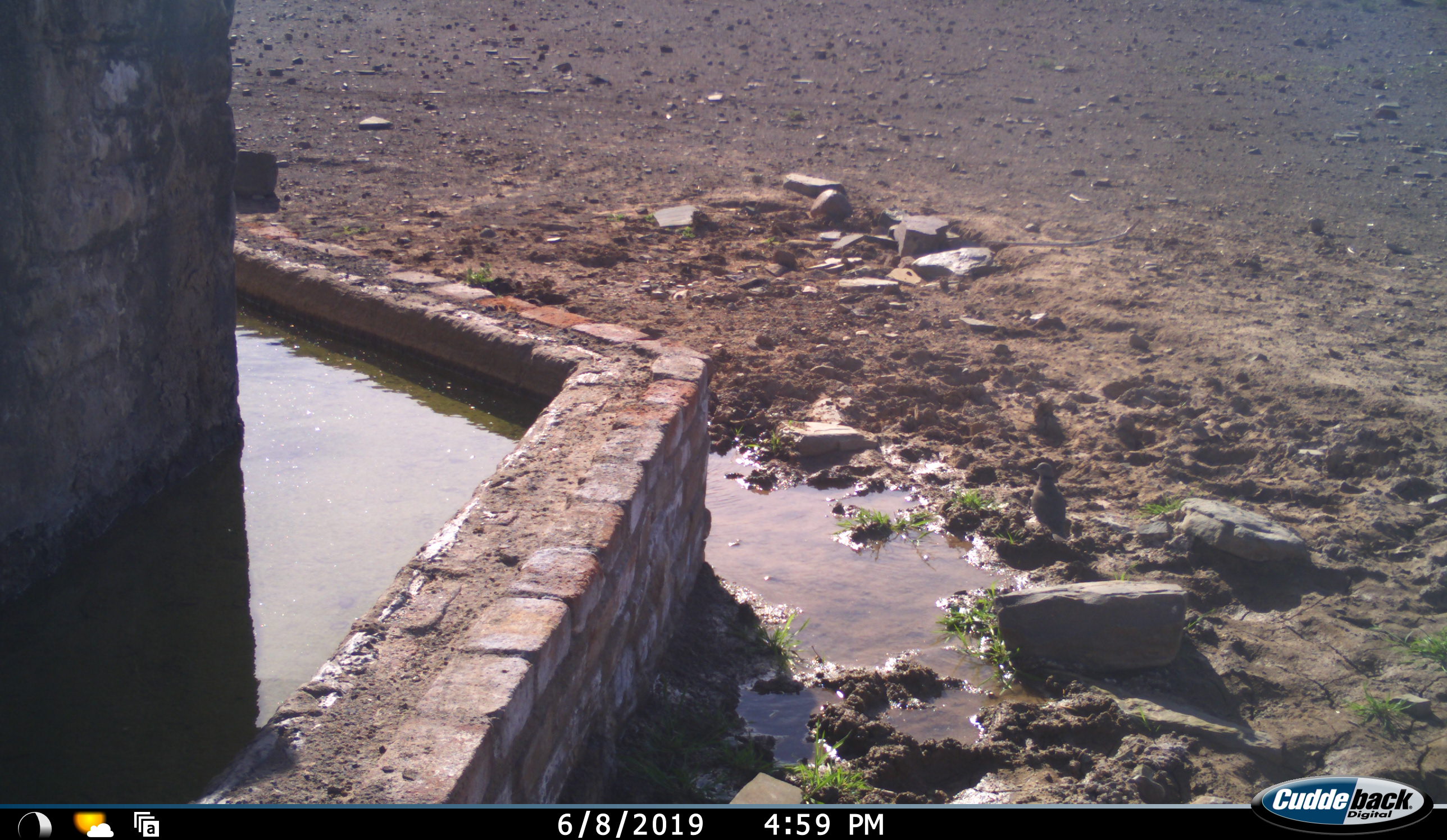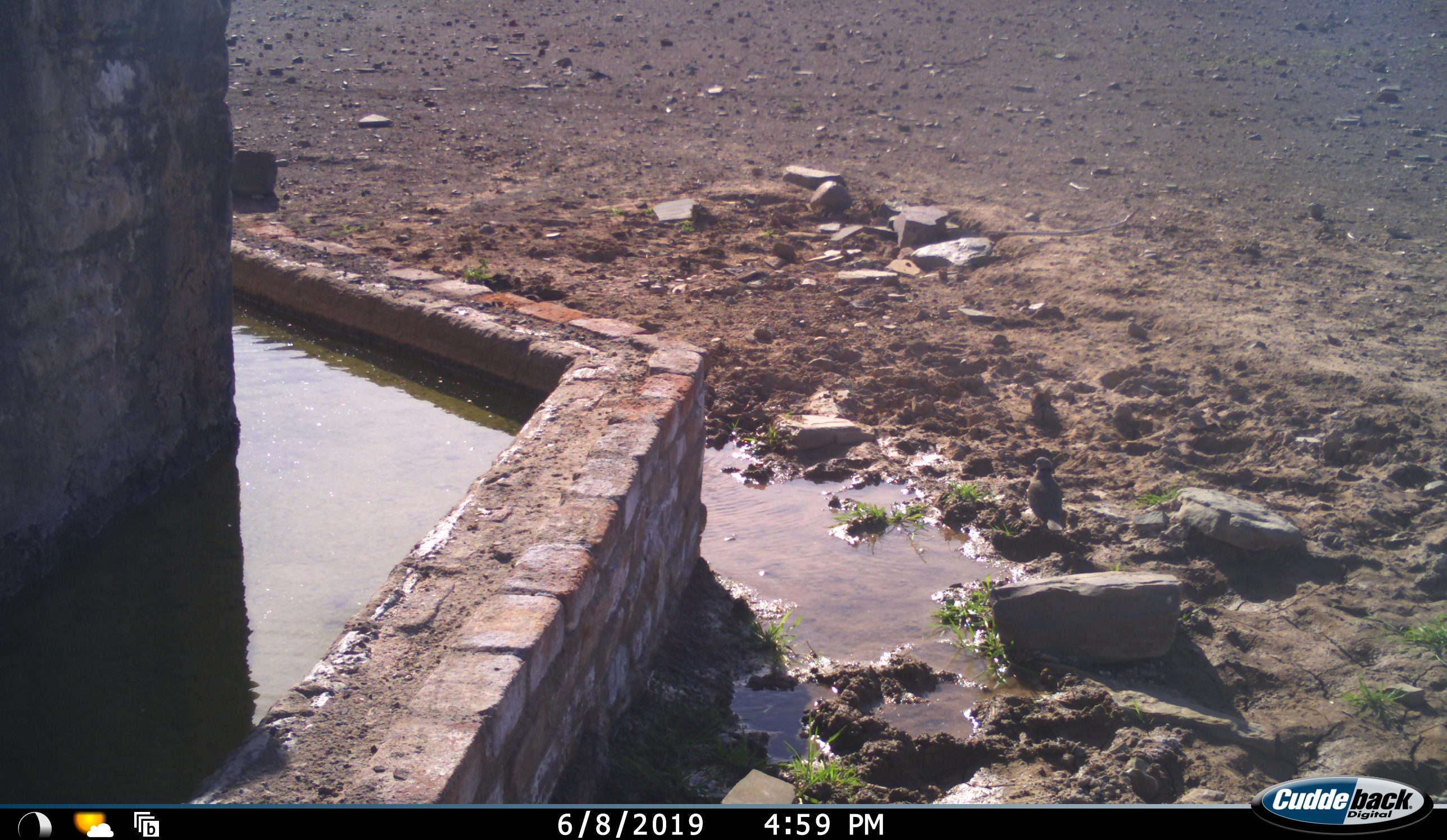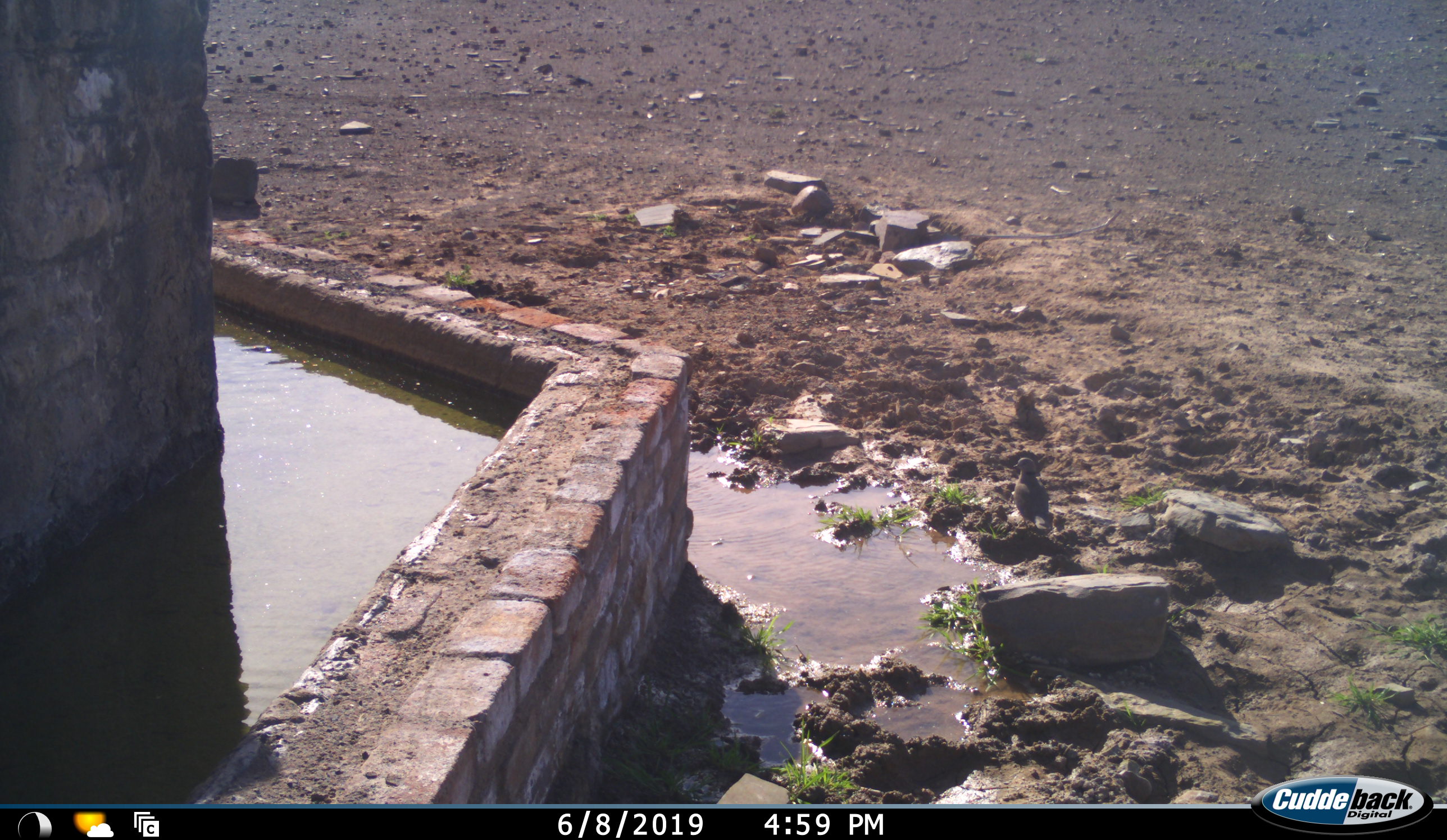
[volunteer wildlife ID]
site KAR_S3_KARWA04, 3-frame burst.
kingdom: Animalia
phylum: Chordata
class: Aves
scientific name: Aves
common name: bird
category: birdother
Birdother (bird) (Aves), count 1. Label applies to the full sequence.